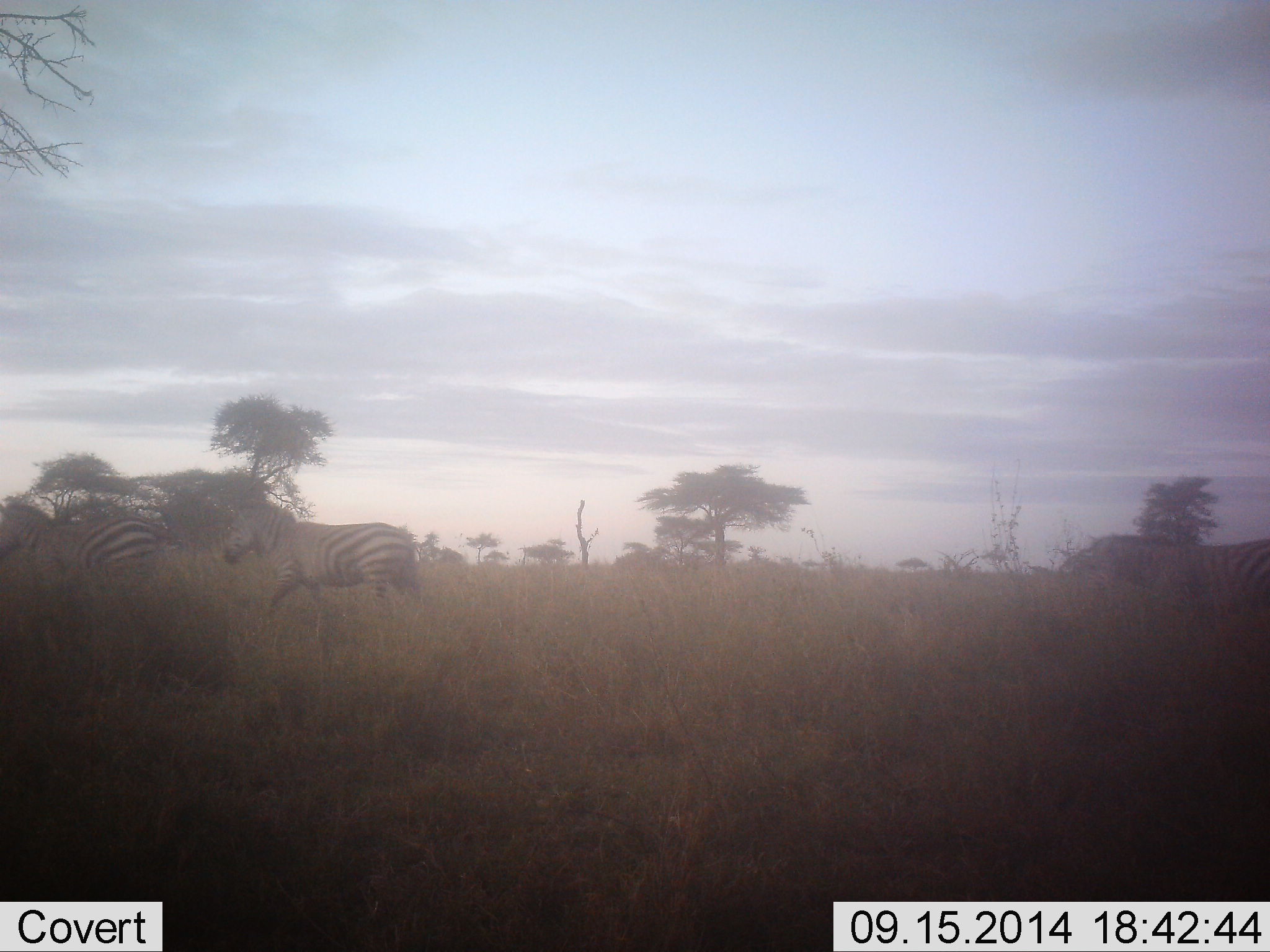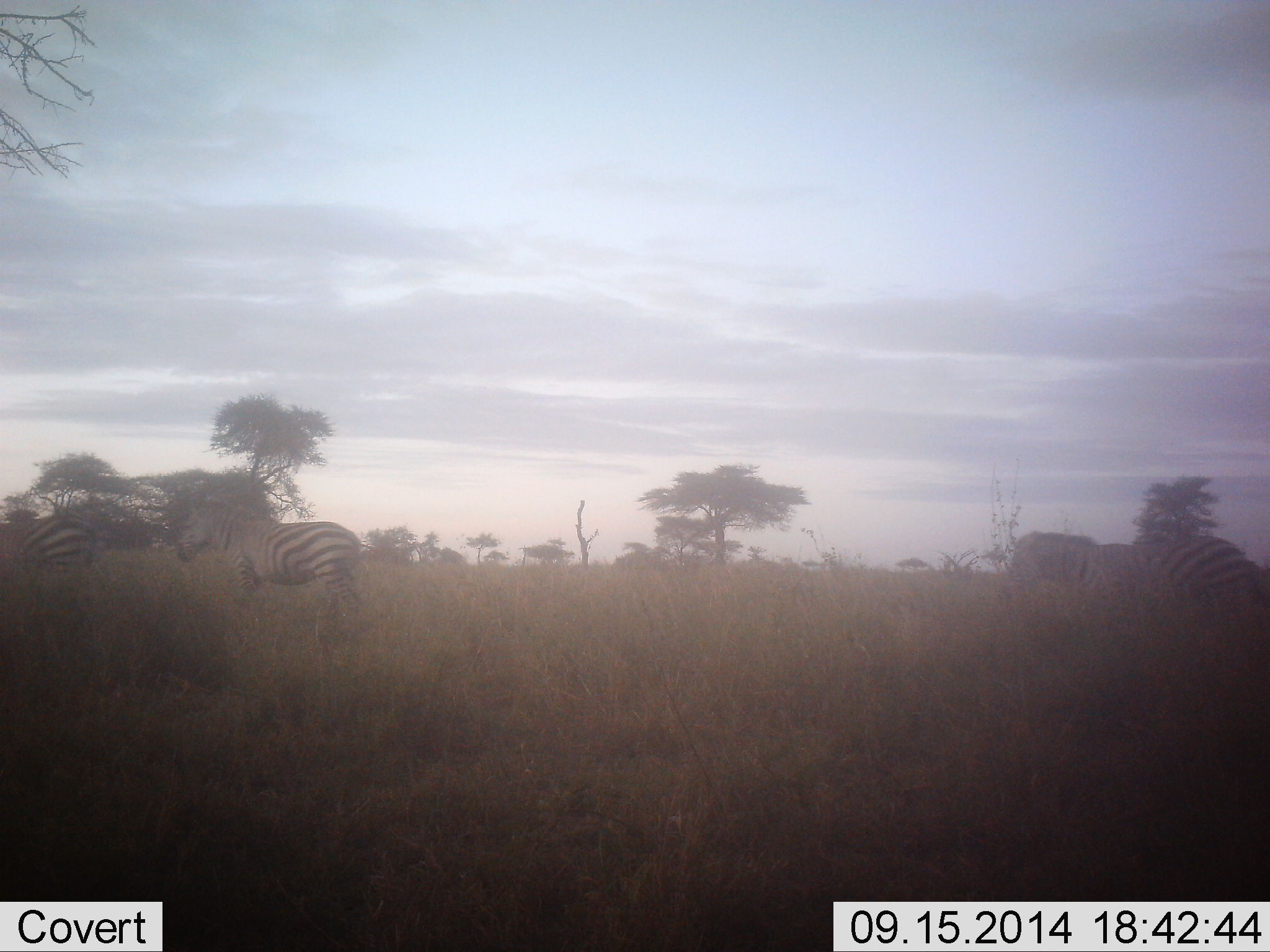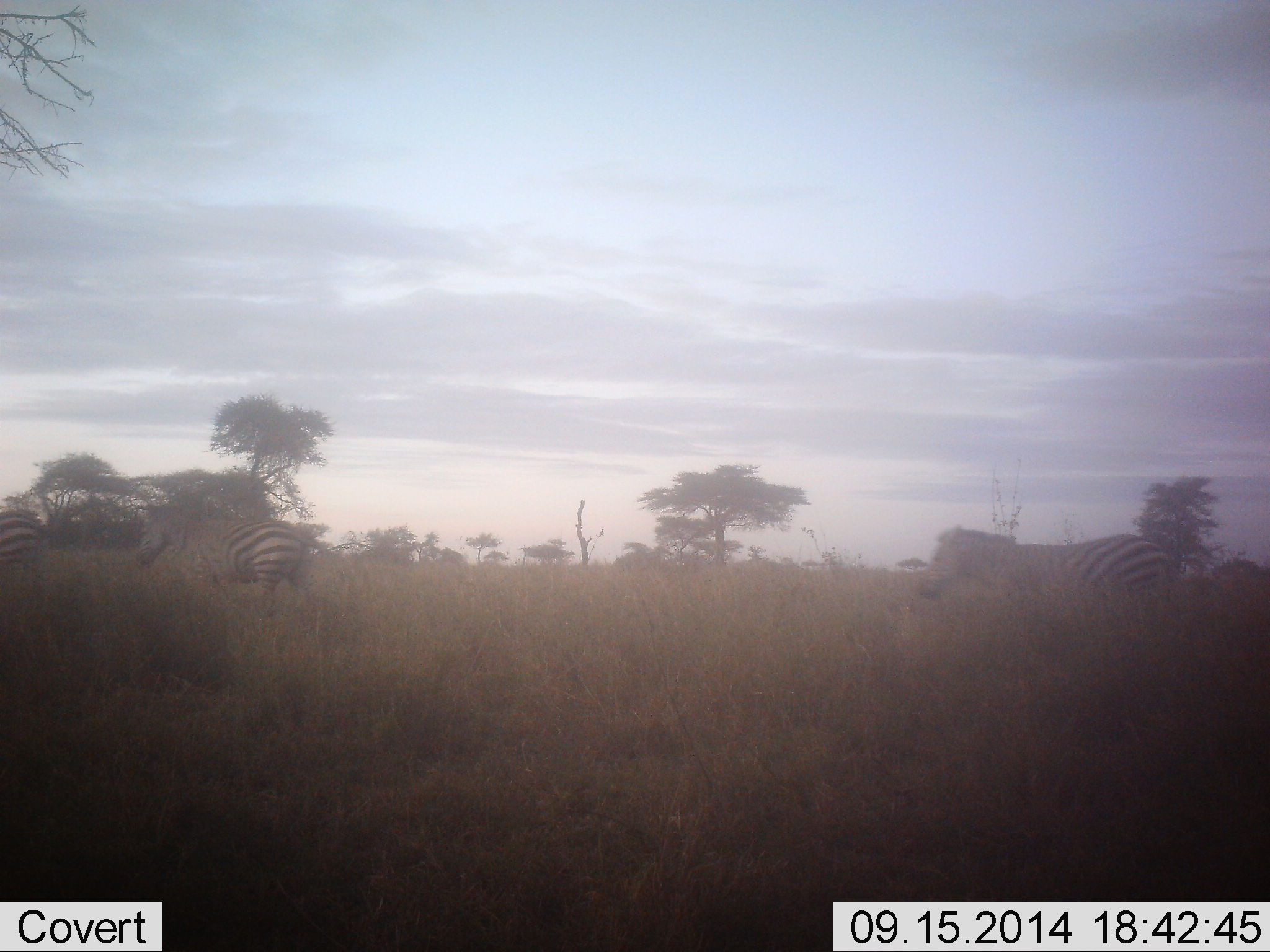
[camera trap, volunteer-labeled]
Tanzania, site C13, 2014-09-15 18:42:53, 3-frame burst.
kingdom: Animalia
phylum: Chordata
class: Mammalia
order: Perissodactyla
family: Equidae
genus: Equus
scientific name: Equus quagga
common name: plains zebra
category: zebra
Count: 3.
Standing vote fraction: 0%.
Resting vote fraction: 0%.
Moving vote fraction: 100%.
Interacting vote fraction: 0%.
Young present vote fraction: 0%.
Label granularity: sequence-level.